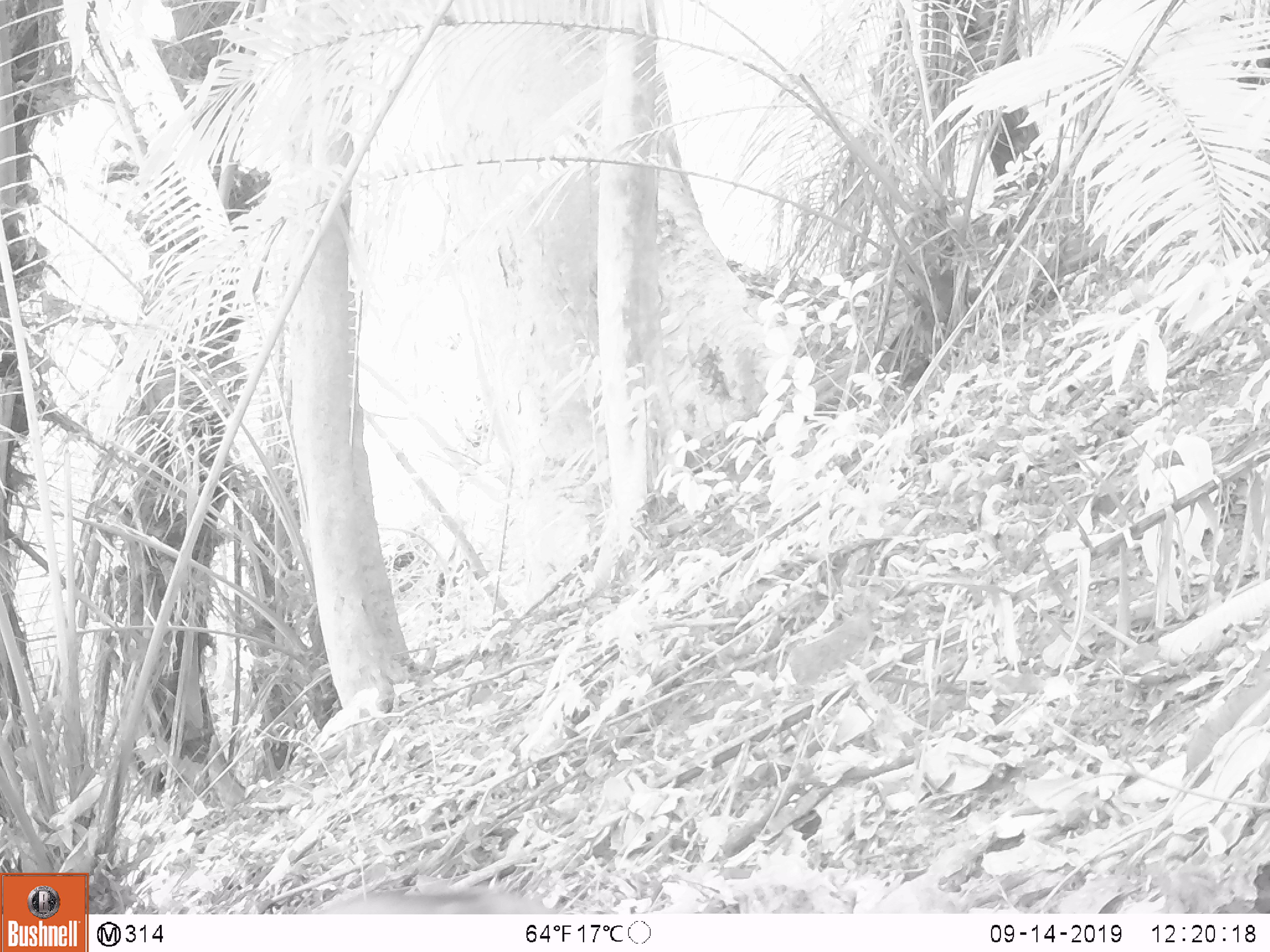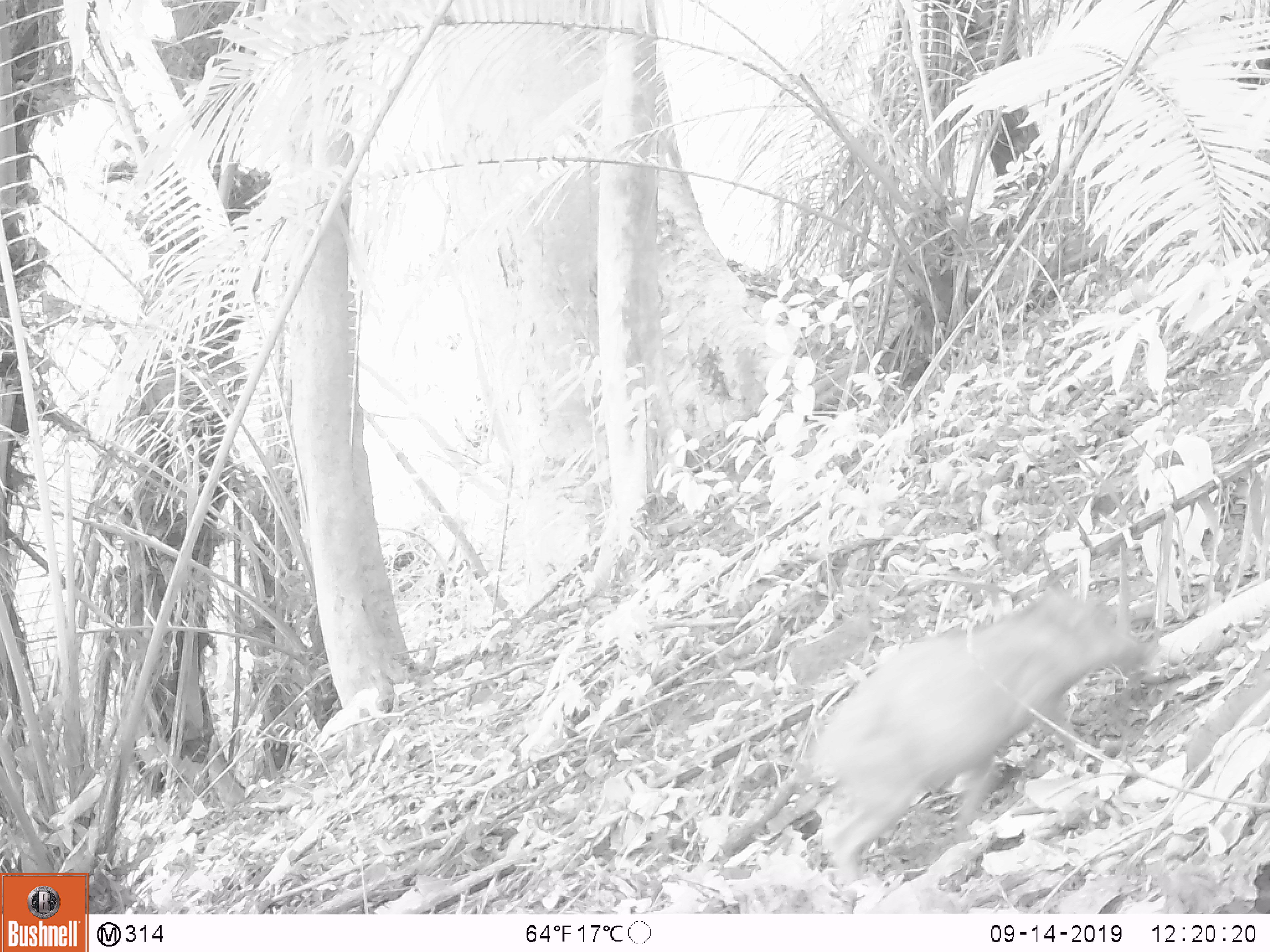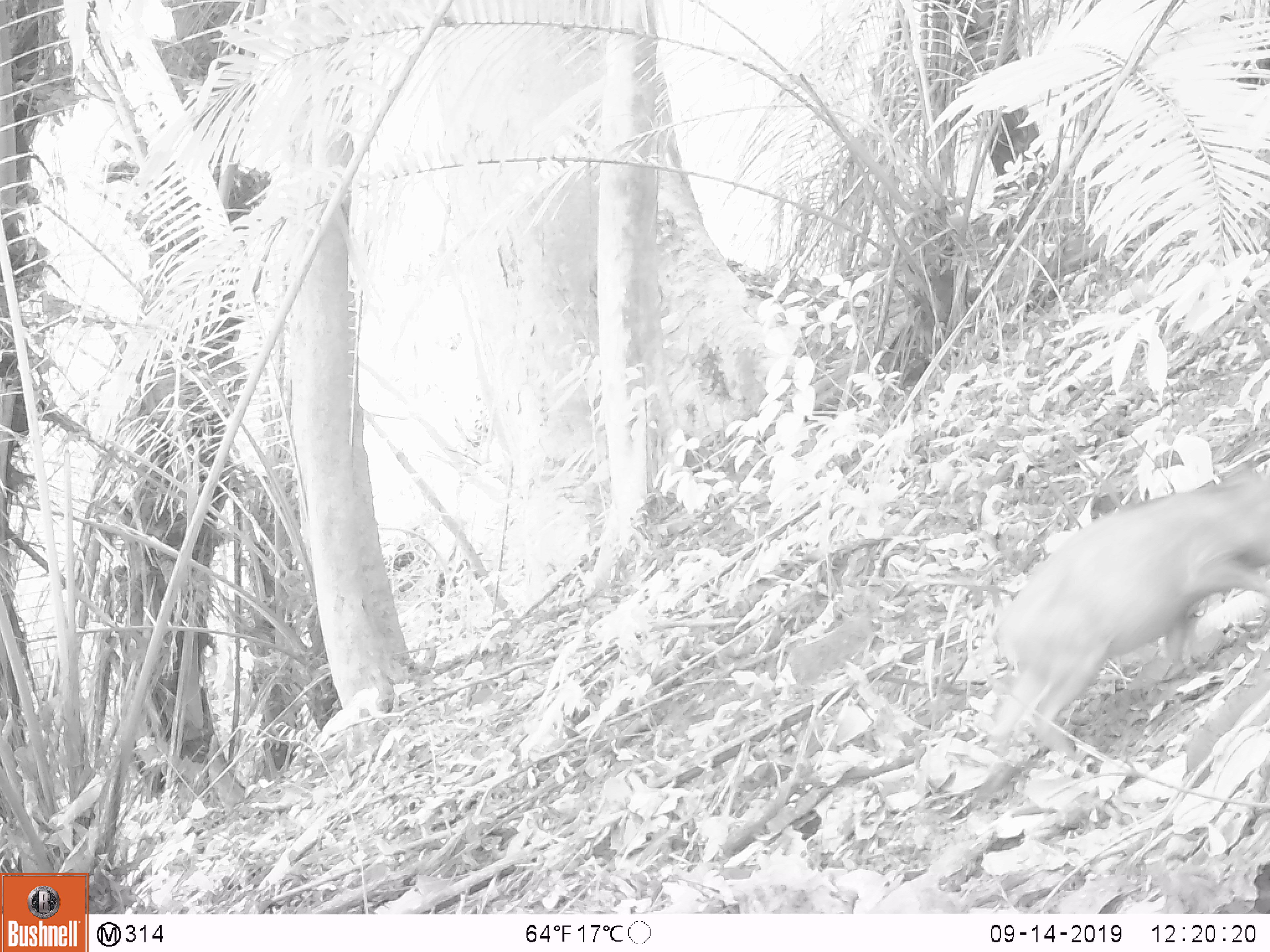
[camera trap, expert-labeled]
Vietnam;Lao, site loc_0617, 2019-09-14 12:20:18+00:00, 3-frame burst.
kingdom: Animalia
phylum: Chordata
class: Mammalia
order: Artiodactyla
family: Suidae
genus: Sus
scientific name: Sus scrofa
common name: eurasian wild pig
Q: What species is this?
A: Eurasian wild pig (Sus scrofa).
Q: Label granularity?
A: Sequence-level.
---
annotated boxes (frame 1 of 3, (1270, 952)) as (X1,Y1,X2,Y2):
eurasian wild pig: (289,886,555,915)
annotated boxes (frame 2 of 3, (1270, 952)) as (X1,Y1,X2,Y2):
eurasian wild pig: (715,576,1157,909)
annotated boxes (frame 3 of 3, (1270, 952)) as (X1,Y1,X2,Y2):
eurasian wild pig: (976,461,1269,796)